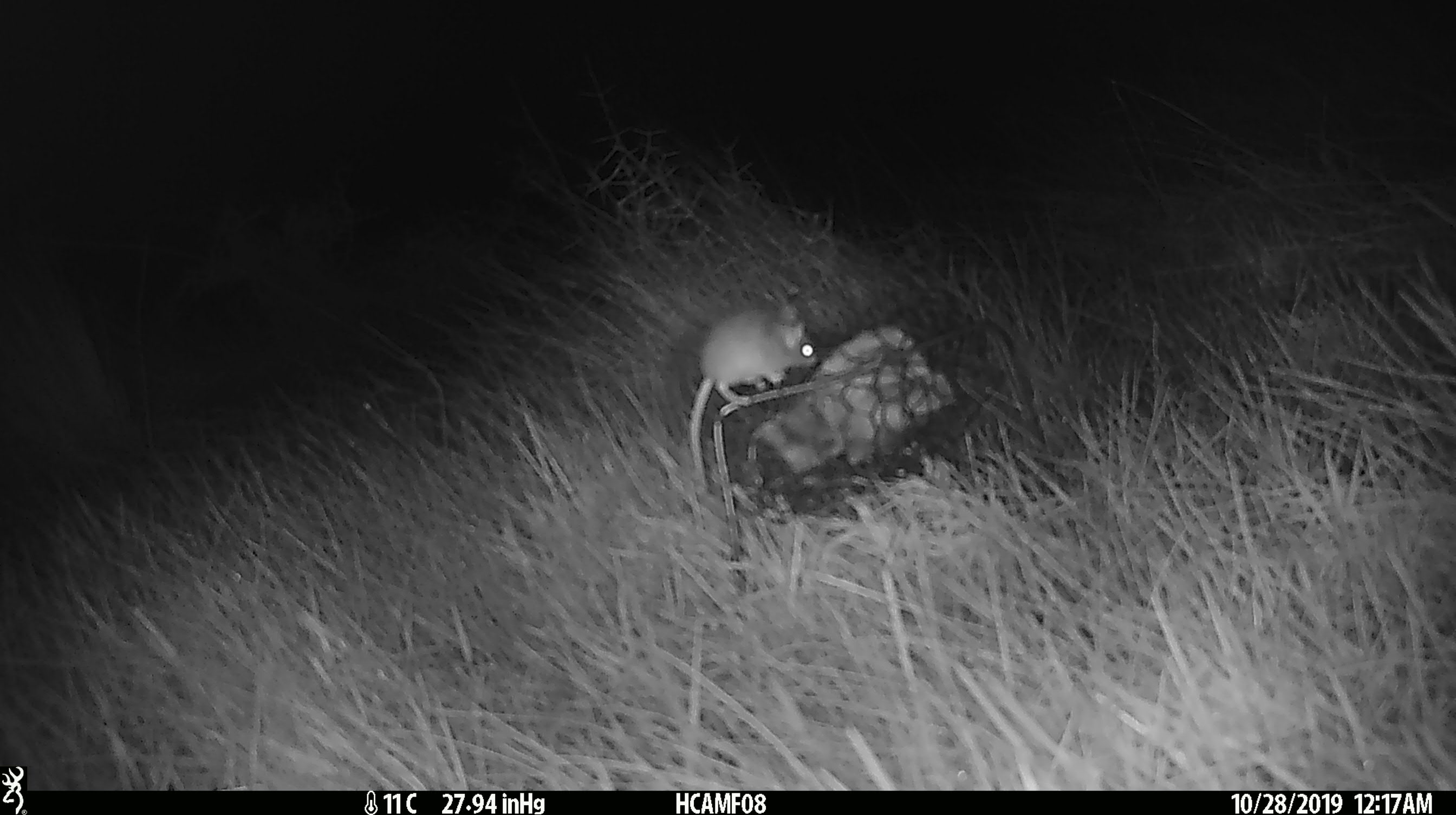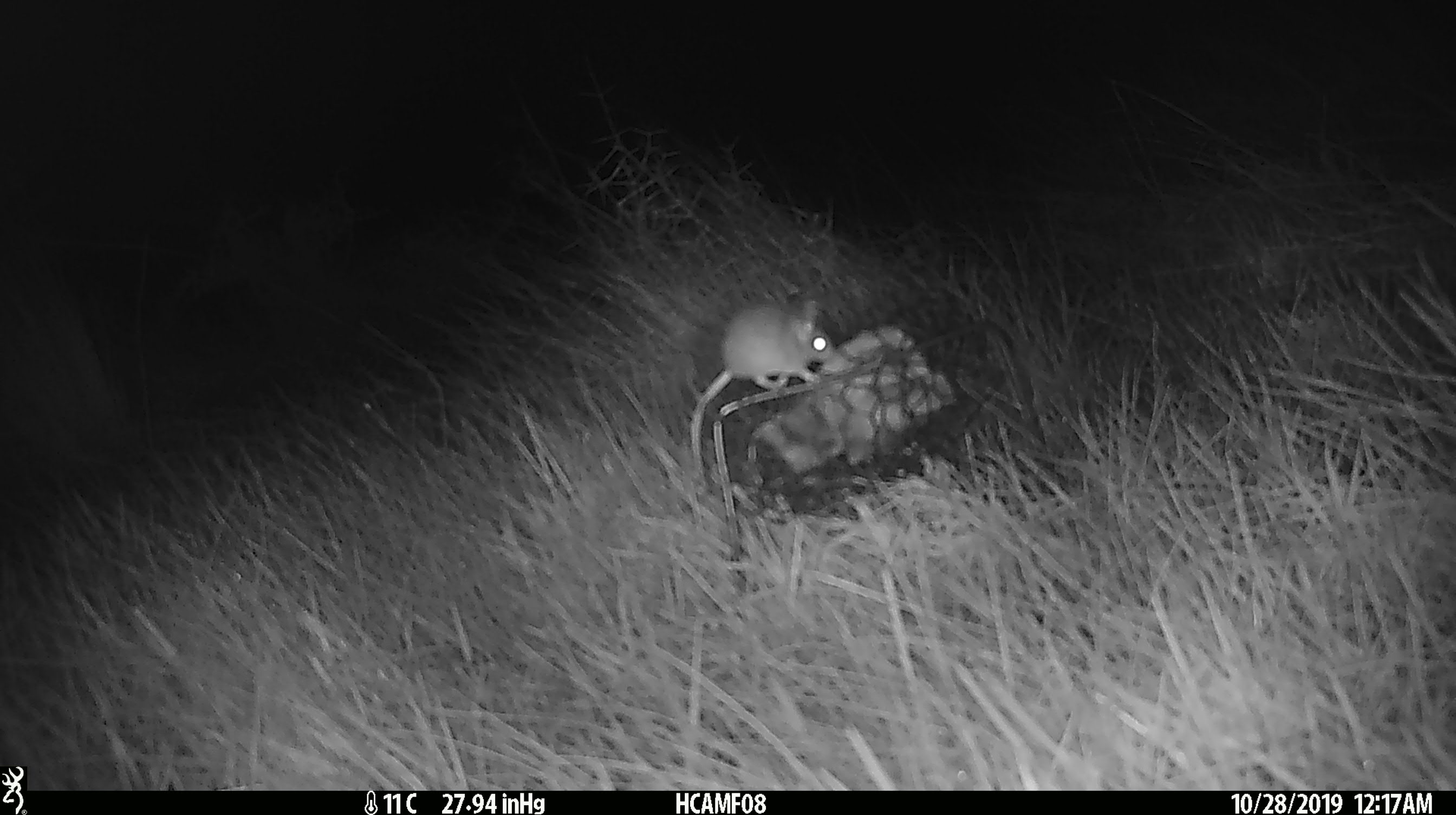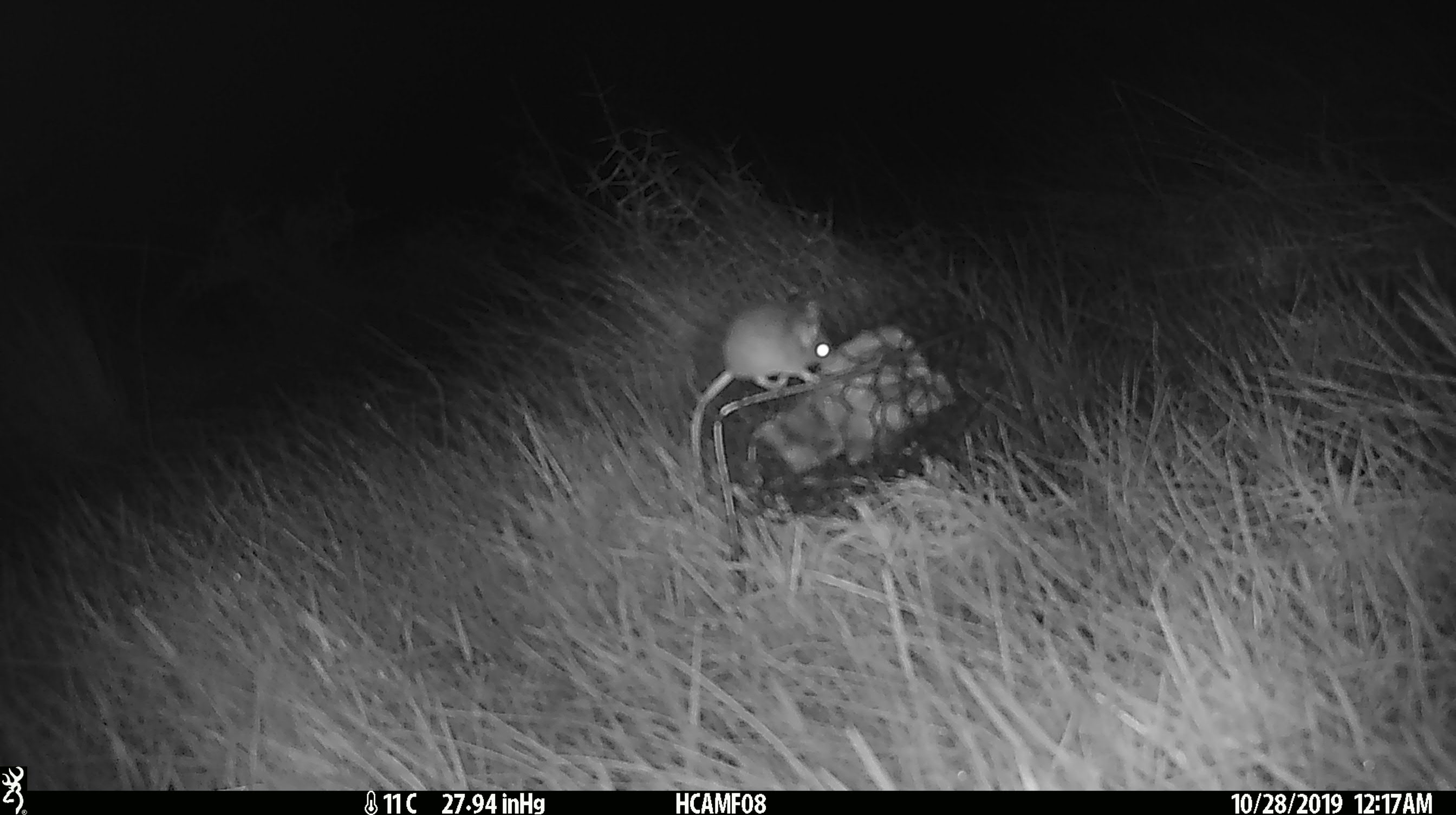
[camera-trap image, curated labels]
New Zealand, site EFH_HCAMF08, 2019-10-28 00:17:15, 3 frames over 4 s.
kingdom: Animalia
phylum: Chordata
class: Mammalia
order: Rodentia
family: Muridae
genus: Mus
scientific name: Mus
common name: mouse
Mouse (Mus).